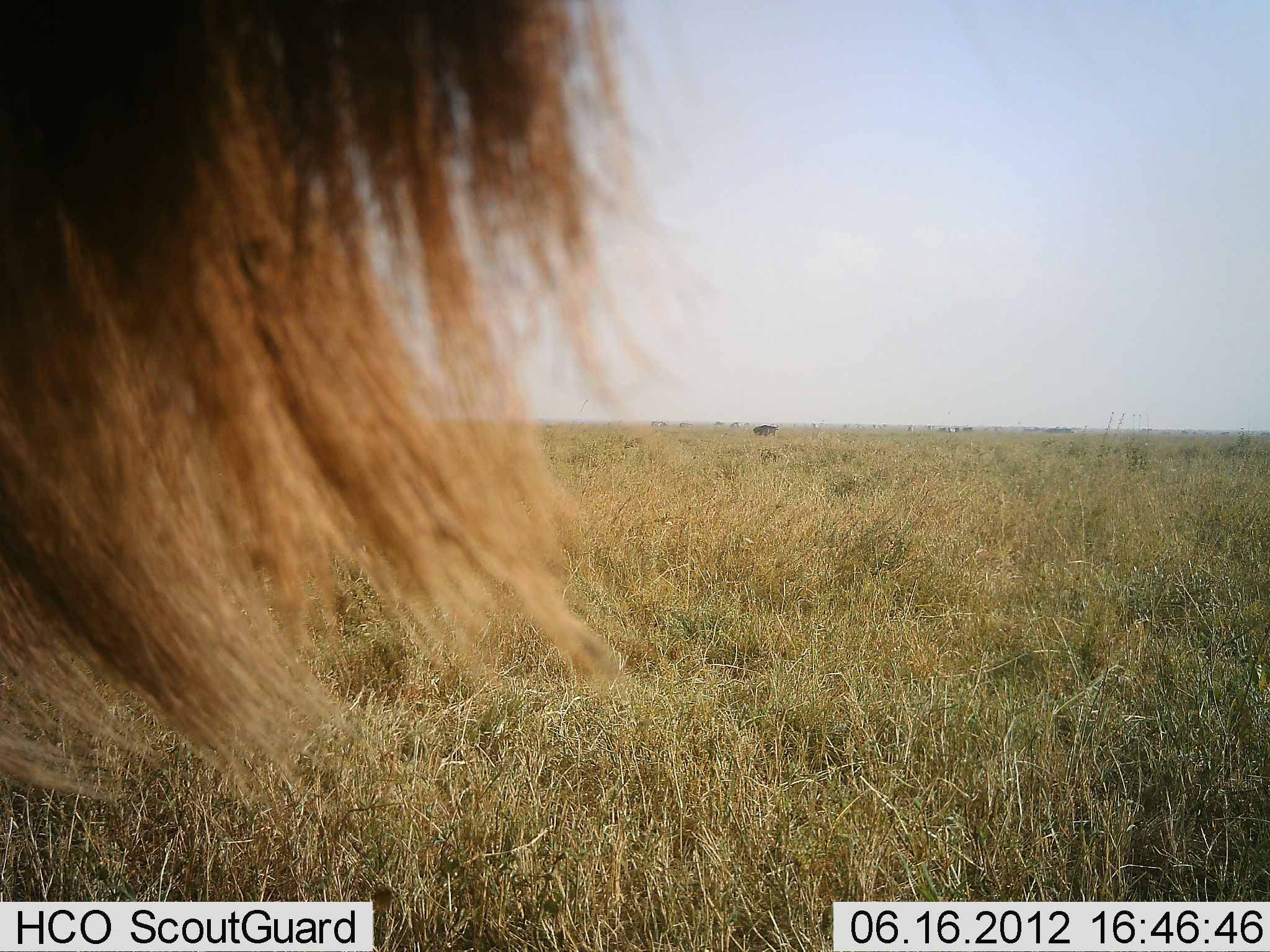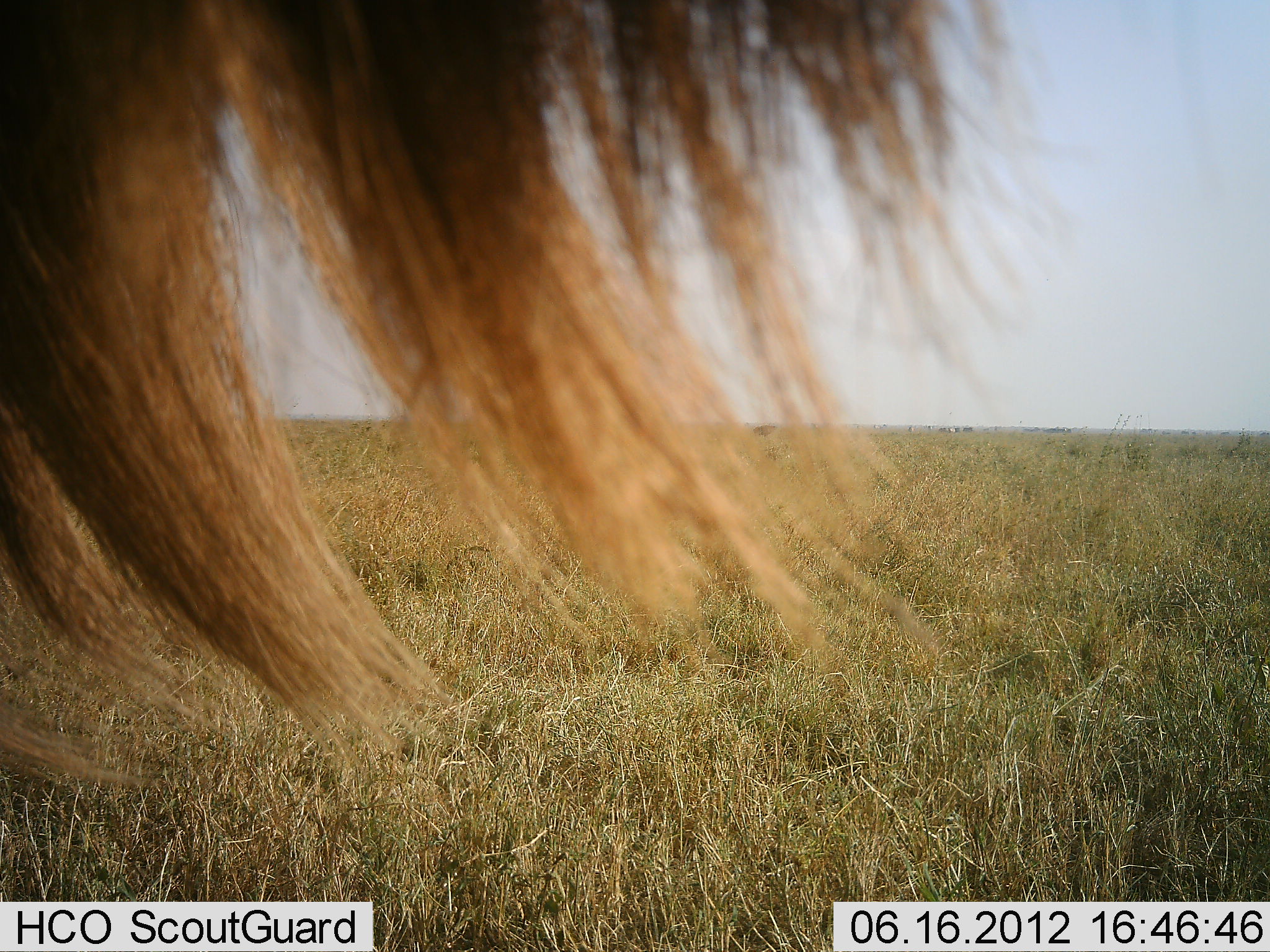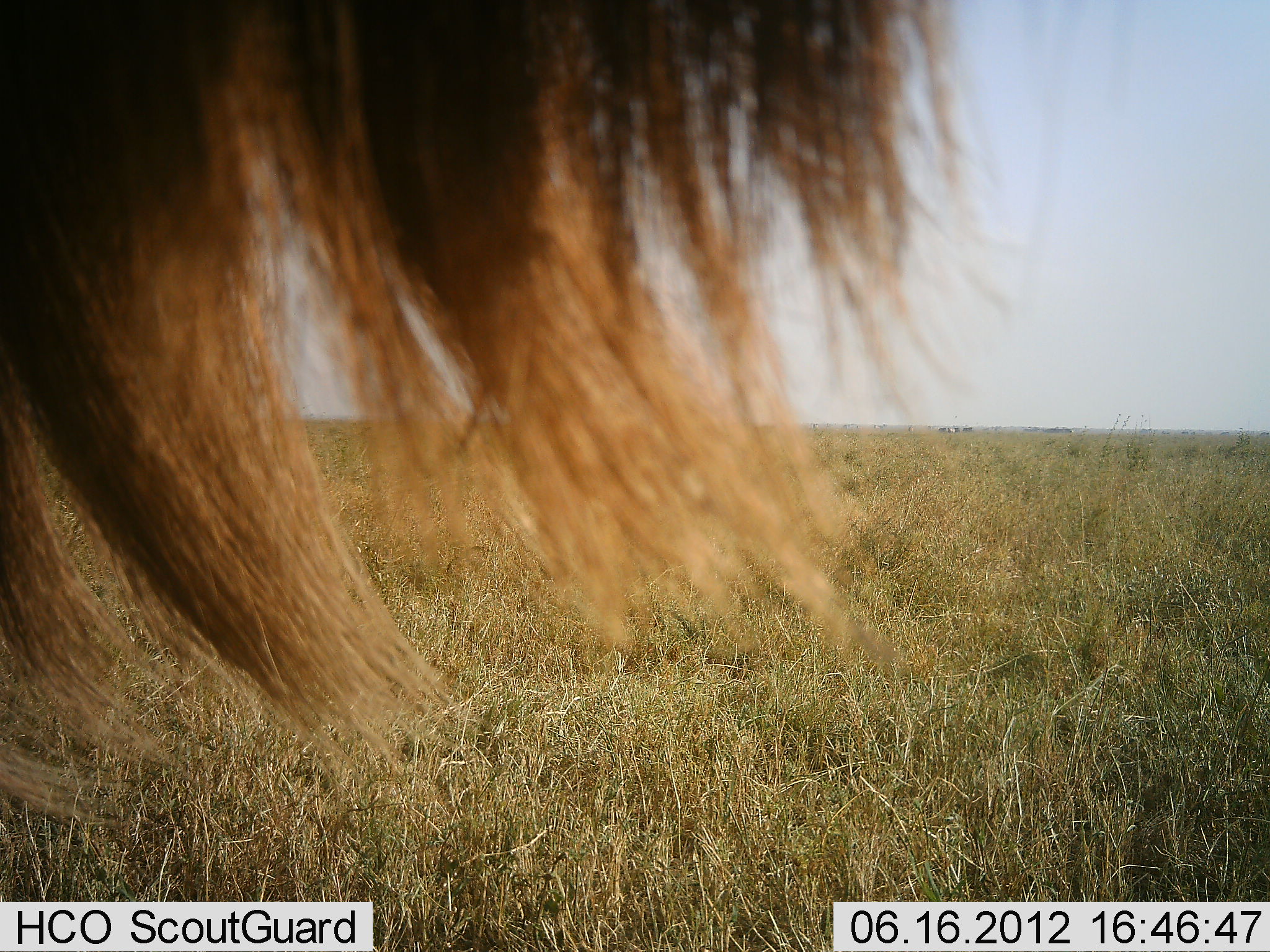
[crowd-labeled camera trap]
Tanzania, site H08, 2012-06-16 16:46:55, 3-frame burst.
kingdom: Animalia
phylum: Chordata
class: Mammalia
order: Artiodactyla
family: Bovidae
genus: Connochaetes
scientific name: Connochaetes taurinus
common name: blue wildebeest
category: wildebeest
Wildebeest (blue wildebeest) (Connochaetes taurinus), count 1. Behavior (volunteer vote fractions): standing 100%, resting 0%, moving 0%, interacting 0%. Young present (vote fraction): 0%. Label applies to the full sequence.